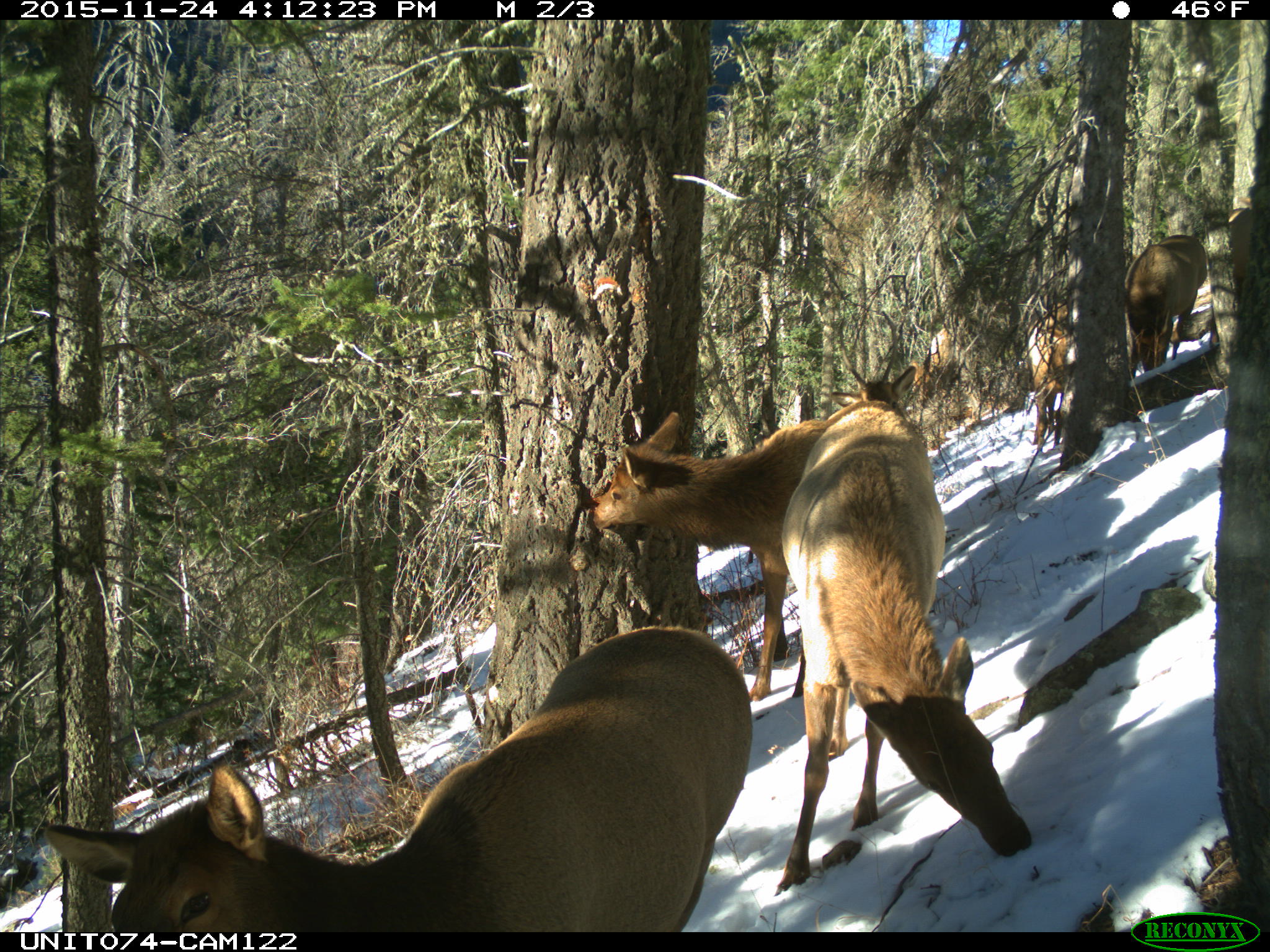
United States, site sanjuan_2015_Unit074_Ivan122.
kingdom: Animalia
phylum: Chordata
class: Mammalia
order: Artiodactyla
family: Cervidae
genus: Cervus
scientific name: Cervus elaphus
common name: red deer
Cervus elaphus (red deer).